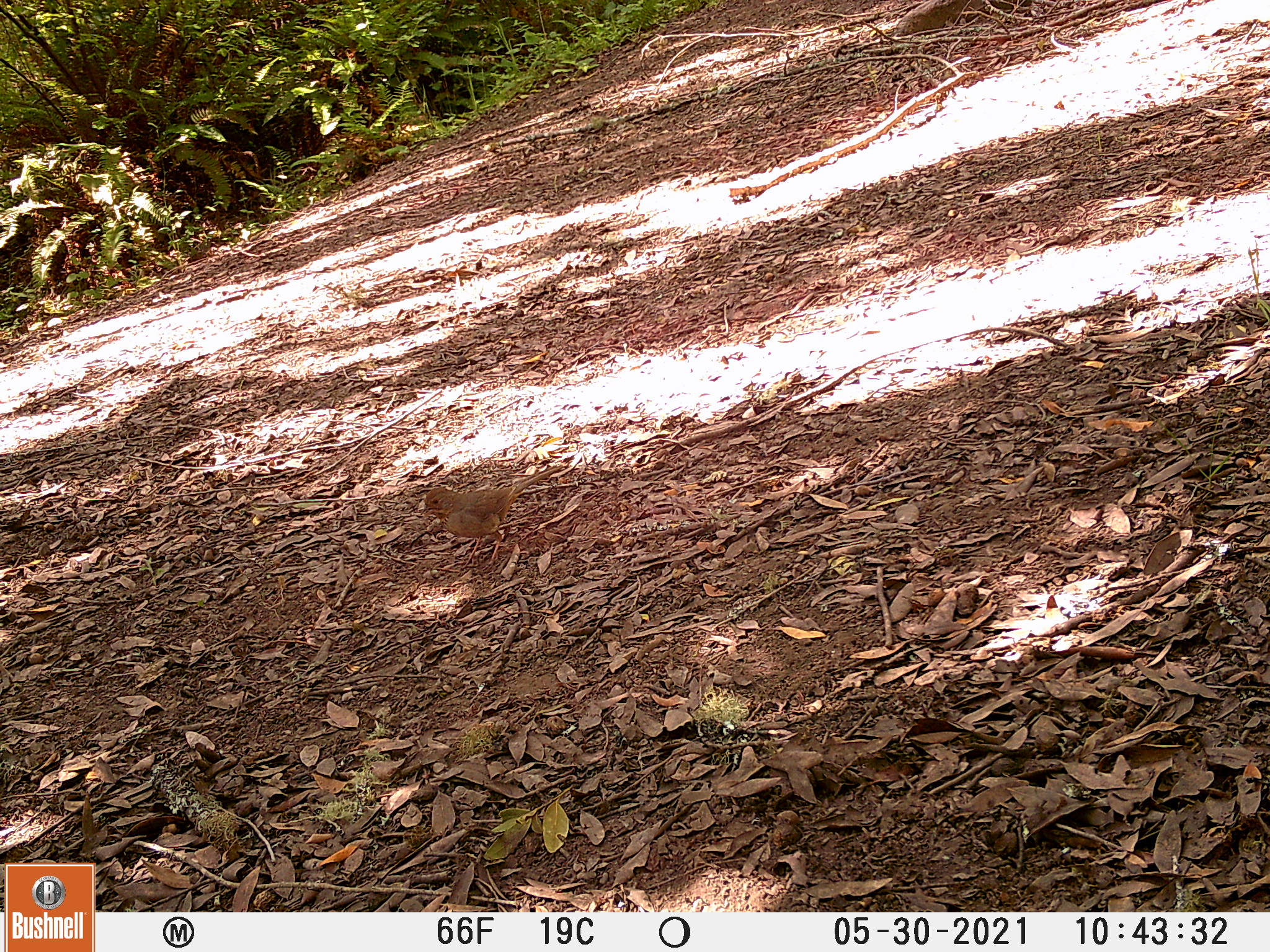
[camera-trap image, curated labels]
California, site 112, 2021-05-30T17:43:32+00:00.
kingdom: Animalia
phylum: Chordata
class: Aves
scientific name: Aves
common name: bird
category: unknown bird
Unknown bird (bird) (Aves).